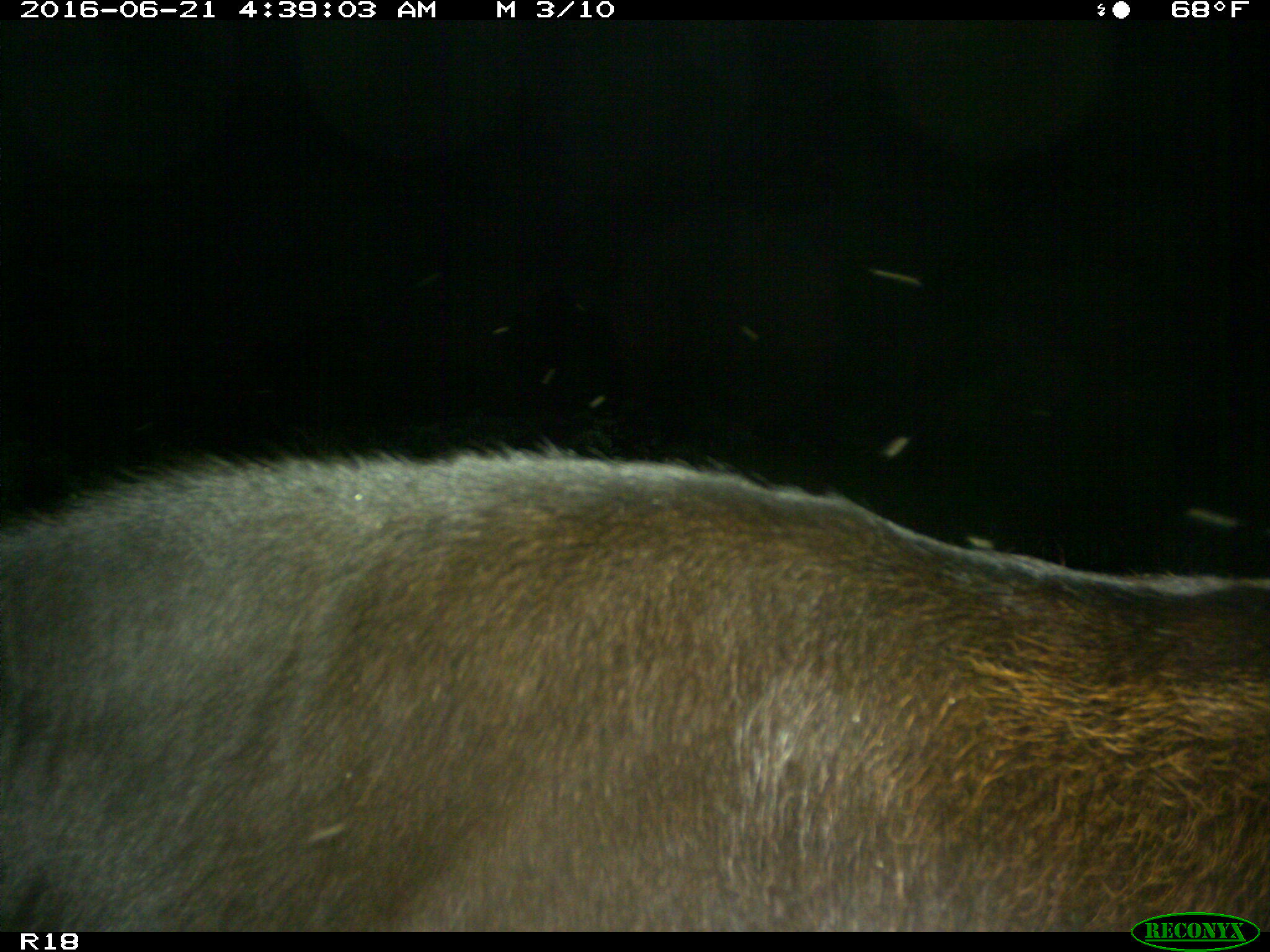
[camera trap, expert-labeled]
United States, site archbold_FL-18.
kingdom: Animalia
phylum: Chordata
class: Mammalia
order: Artiodactyla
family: Bovidae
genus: Bos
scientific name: Bos taurus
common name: domestic cow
Bos taurus (domestic cow).